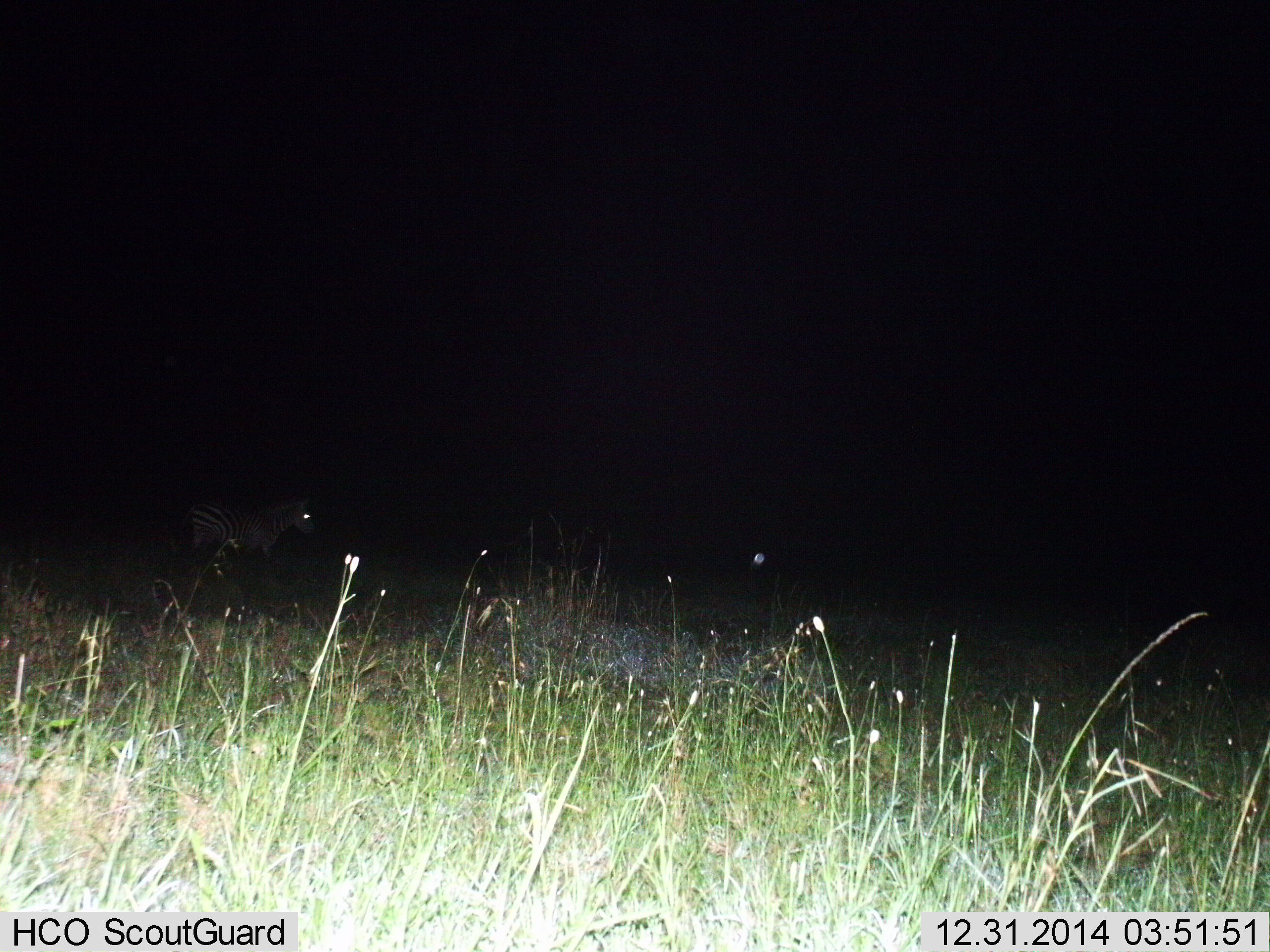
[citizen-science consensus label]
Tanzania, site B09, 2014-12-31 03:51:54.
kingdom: Animalia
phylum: Chordata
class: Mammalia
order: Perissodactyla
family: Equidae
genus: Equus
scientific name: Equus quagga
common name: plains zebra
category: zebra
Zebra (plains zebra) (Equus quagga), count 1. Behavior (volunteer vote fractions): standing 80%, resting 0%, moving 20%, interacting 0%. Young present (vote fraction): 0%. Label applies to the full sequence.